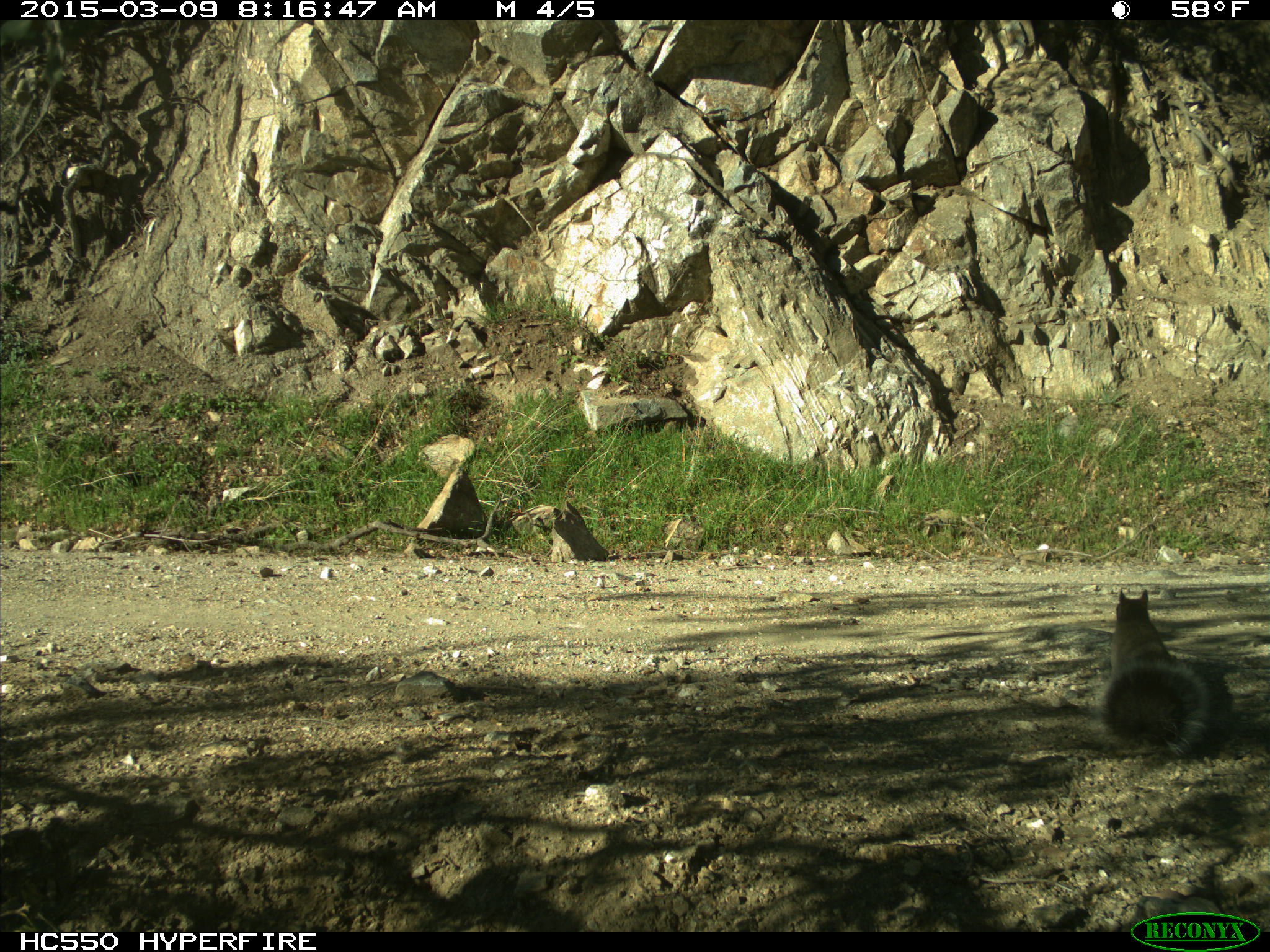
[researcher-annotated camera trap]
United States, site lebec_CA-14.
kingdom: Animalia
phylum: Chordata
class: Mammalia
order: Rodentia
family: Sciuridae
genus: Sciurus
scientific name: Sciurus carolinensis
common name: eastern gray squirrel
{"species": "Sciurus carolinensis (eastern gray squirrel)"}